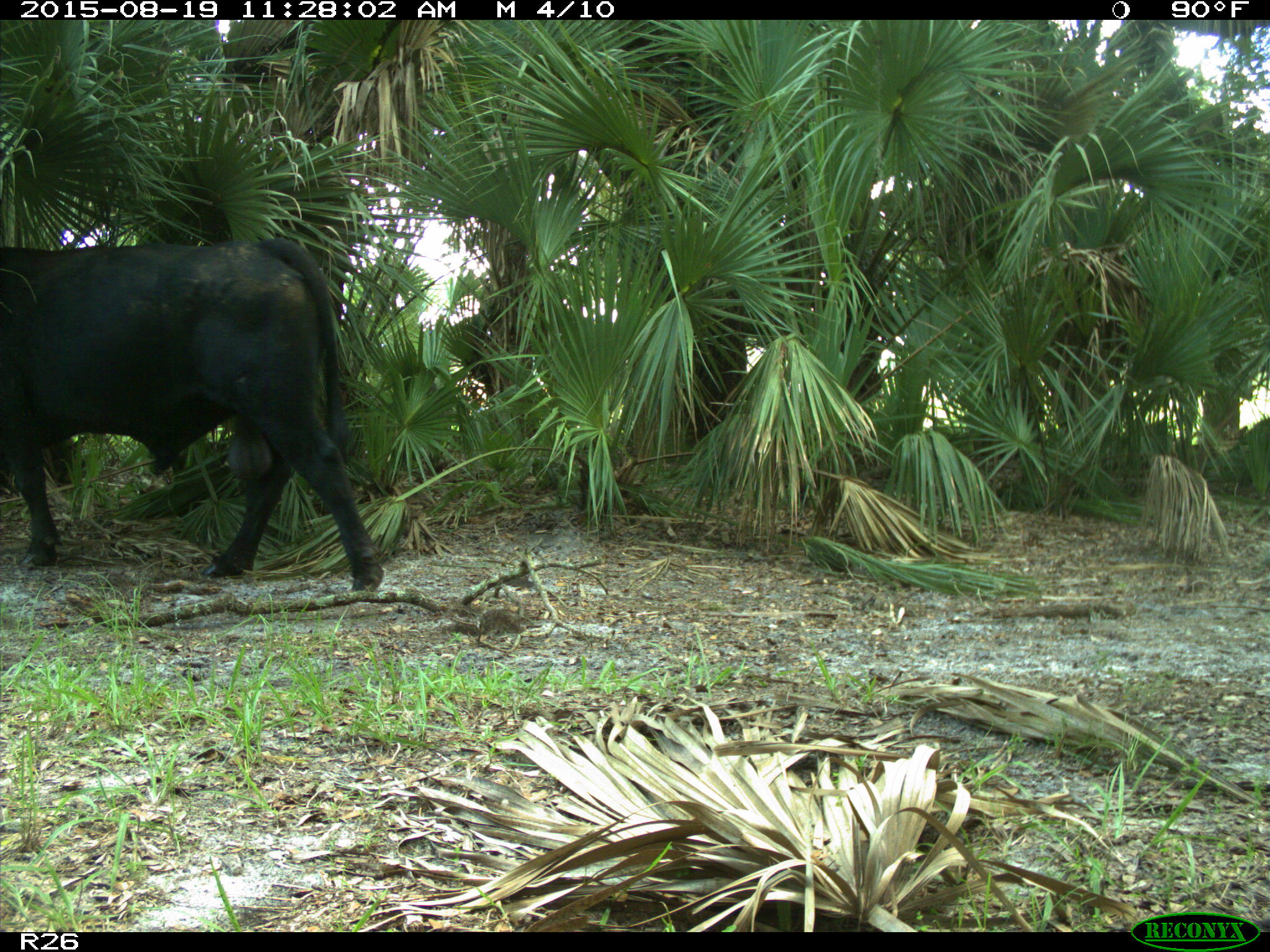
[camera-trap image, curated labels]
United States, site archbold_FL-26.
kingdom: Animalia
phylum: Chordata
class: Mammalia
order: Artiodactyla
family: Bovidae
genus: Bos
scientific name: Bos taurus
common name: domestic cow